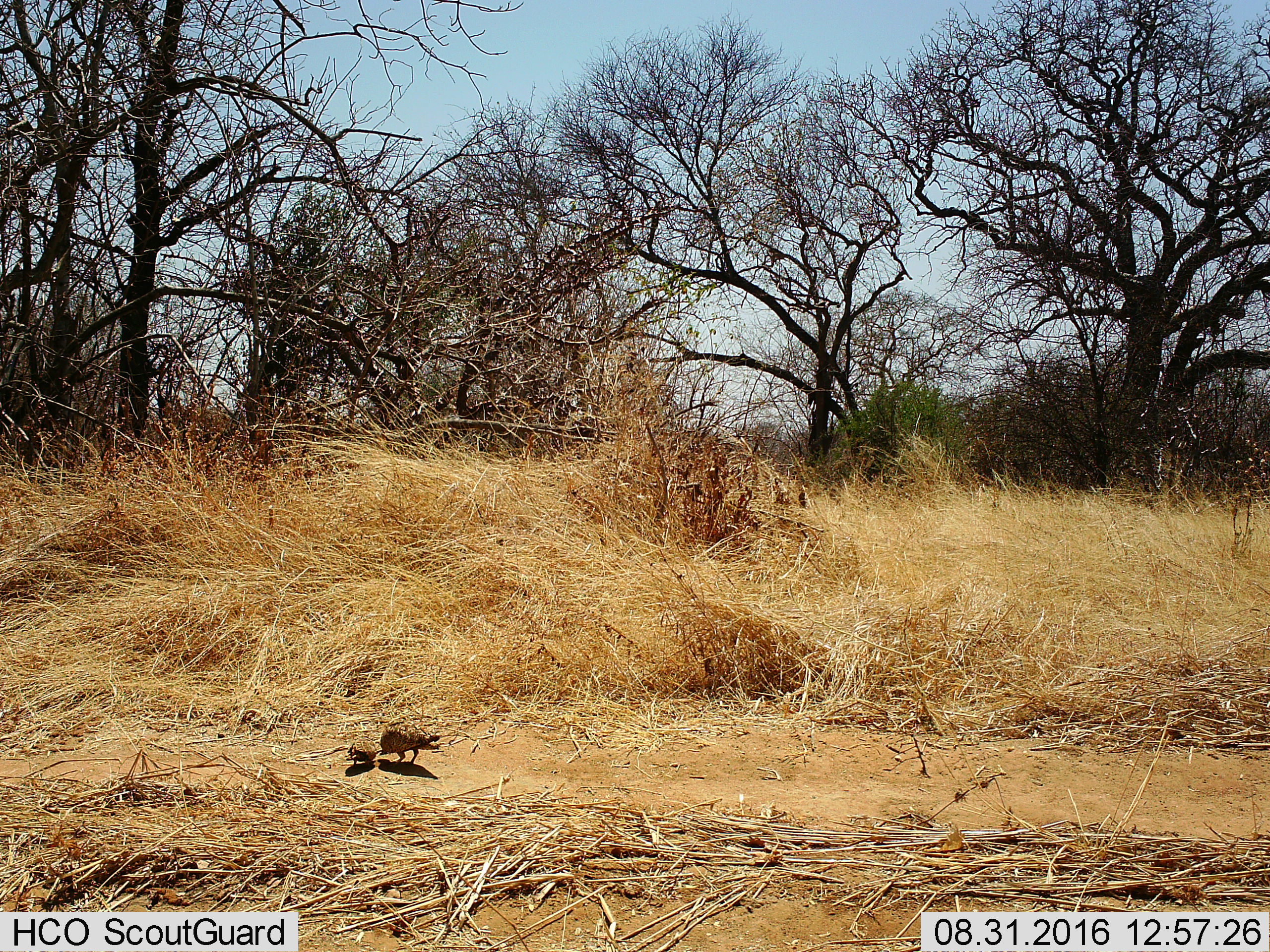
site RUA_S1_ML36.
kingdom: Animalia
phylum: Chordata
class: Aves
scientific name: Aves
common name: bird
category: birdother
Birdother (bird) (Aves), count 2. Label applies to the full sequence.